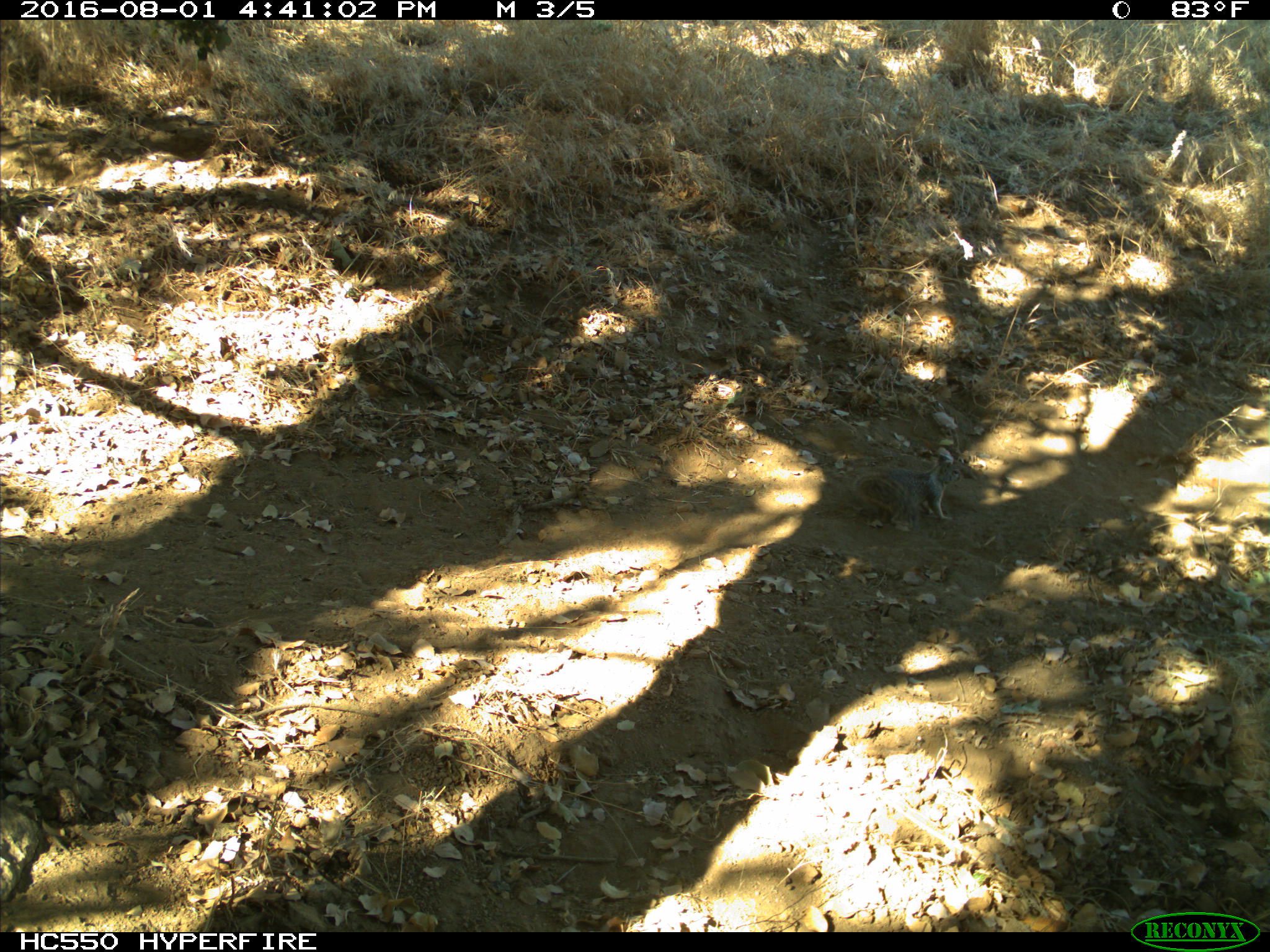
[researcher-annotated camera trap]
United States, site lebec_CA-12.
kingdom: Animalia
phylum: Chordata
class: Mammalia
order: Rodentia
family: Sciuridae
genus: Otospermophilus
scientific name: Otospermophilus beecheyi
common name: california ground squirrel